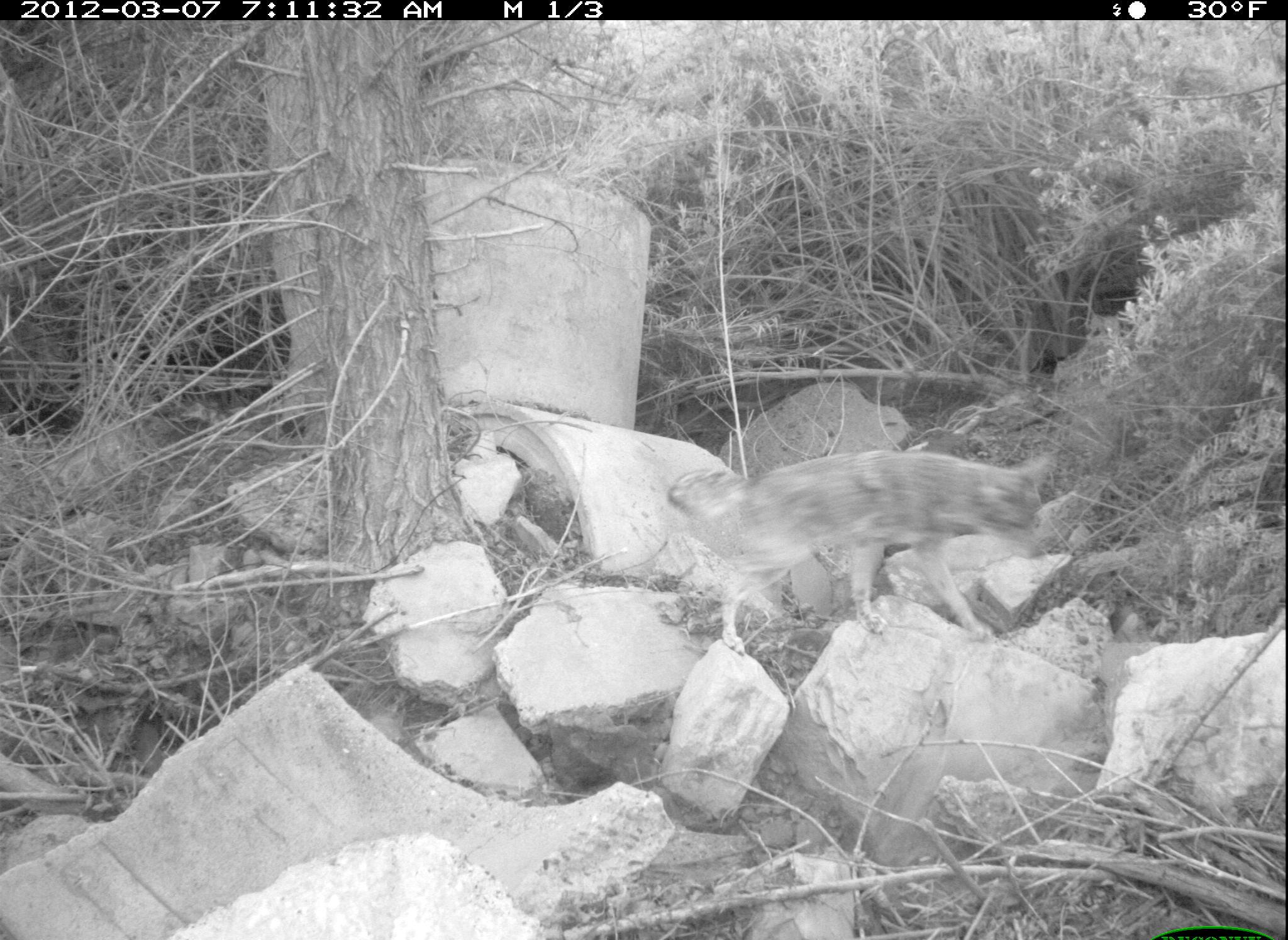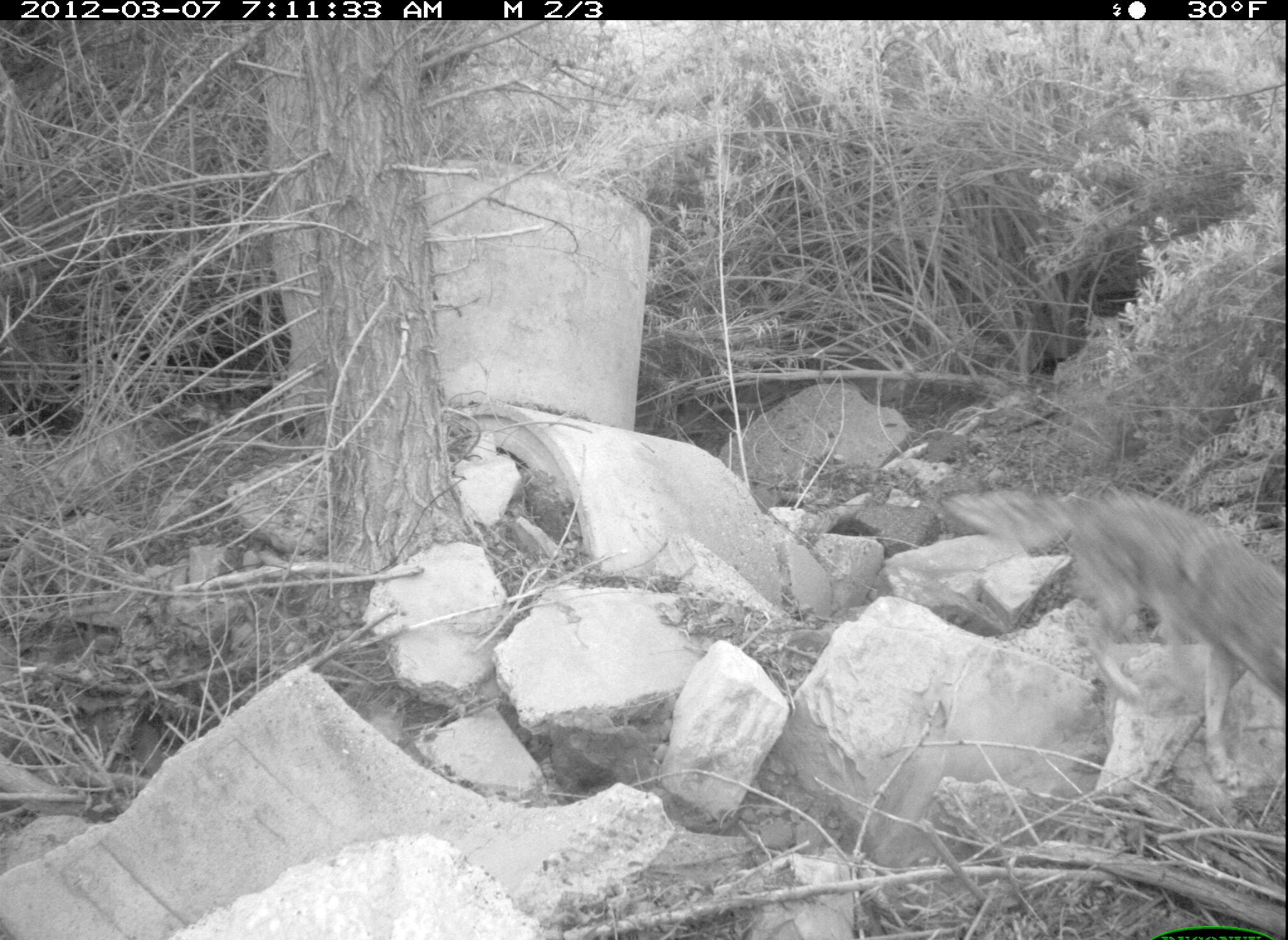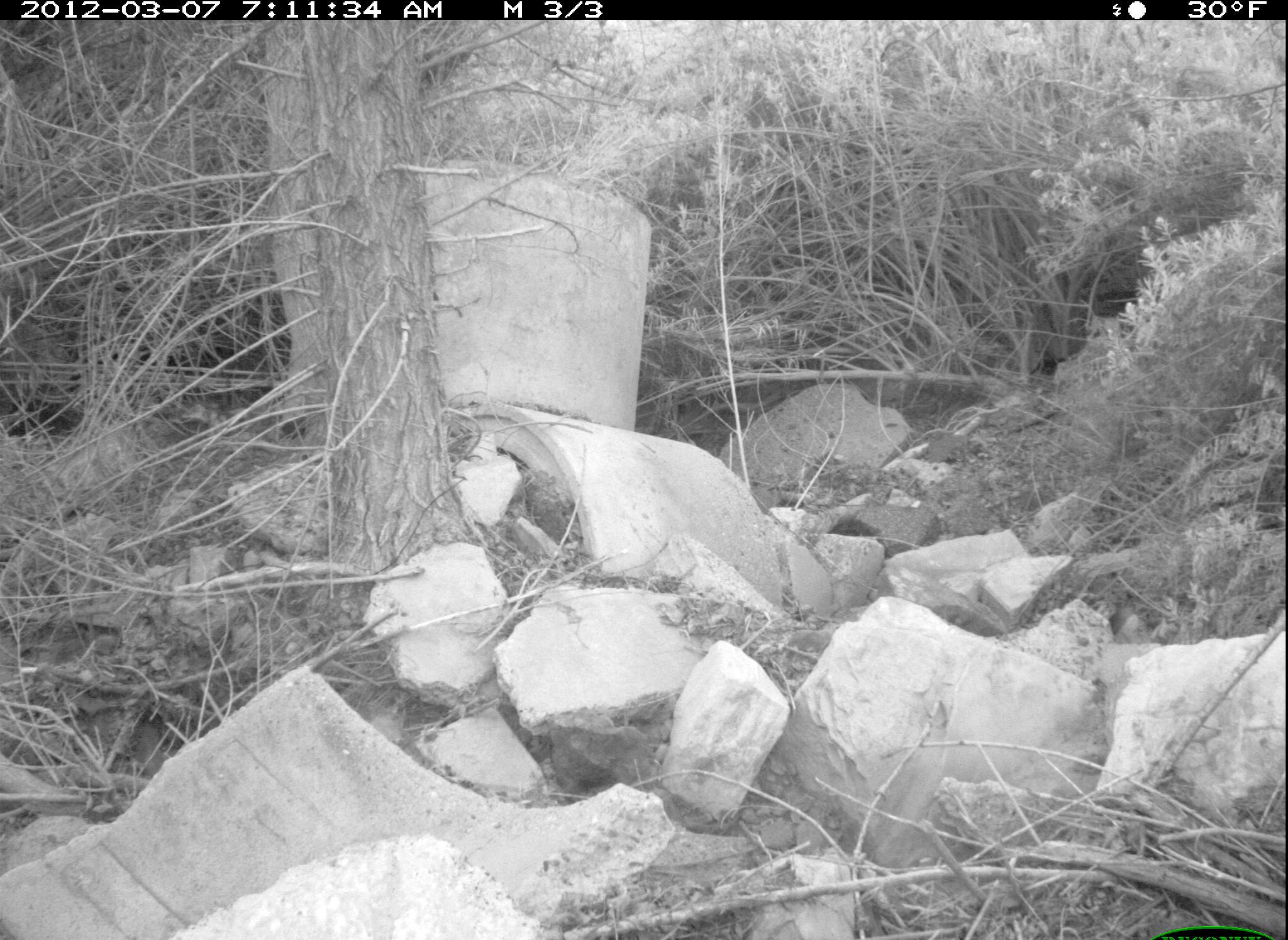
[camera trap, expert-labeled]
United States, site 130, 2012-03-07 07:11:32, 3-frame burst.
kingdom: Animalia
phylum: Chordata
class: Mammalia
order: Carnivora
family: Canidae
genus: Canis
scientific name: Canis latrans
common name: coyote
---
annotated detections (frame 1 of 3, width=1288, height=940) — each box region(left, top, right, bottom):
coyote: region(662, 451, 1063, 668)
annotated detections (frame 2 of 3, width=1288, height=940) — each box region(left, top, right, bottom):
coyote: region(942, 445, 1286, 801)